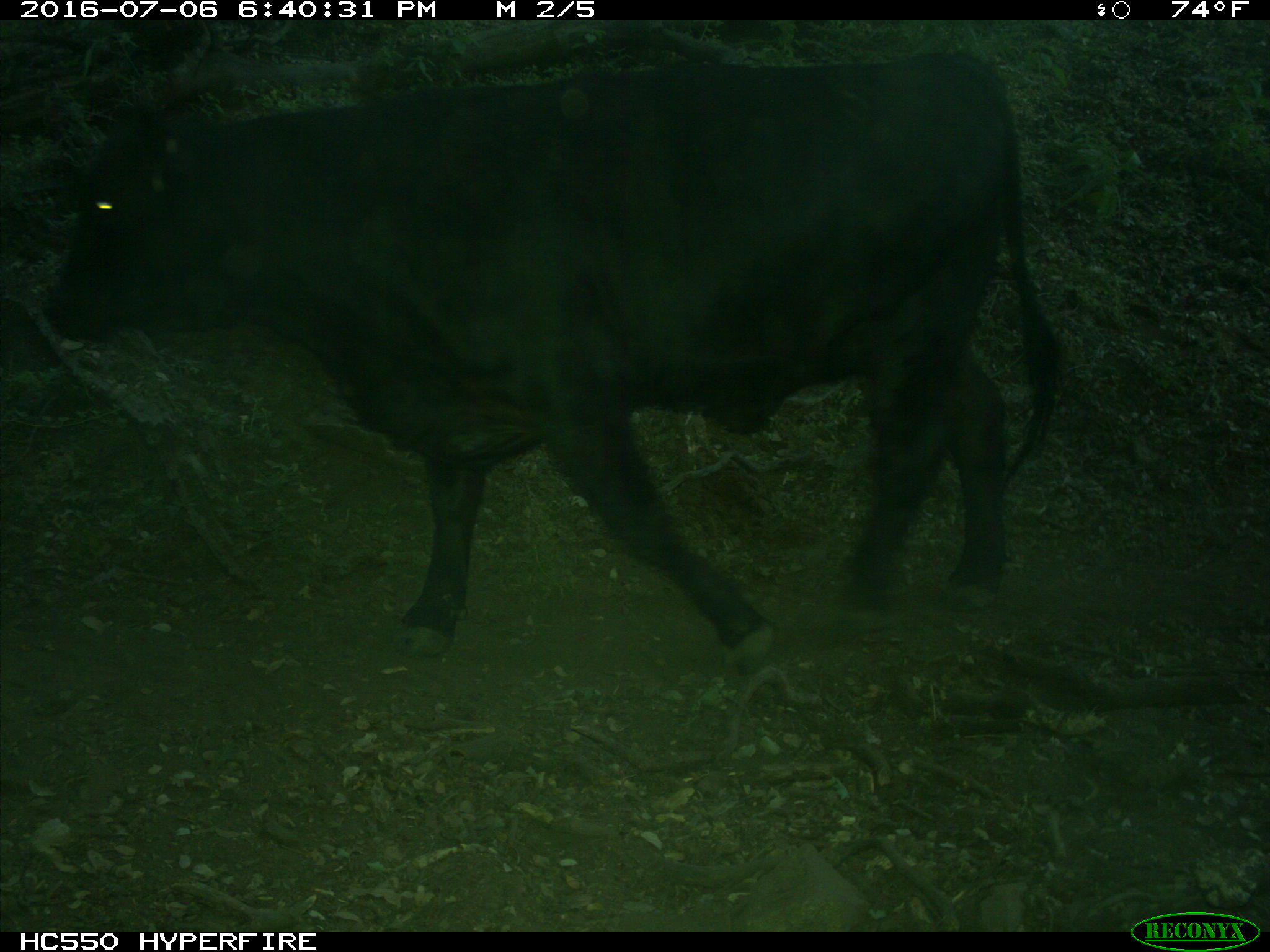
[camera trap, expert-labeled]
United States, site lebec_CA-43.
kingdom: Animalia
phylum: Chordata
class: Mammalia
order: Artiodactyla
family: Bovidae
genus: Bos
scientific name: Bos taurus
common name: domestic cow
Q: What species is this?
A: Bos taurus (domestic cow).